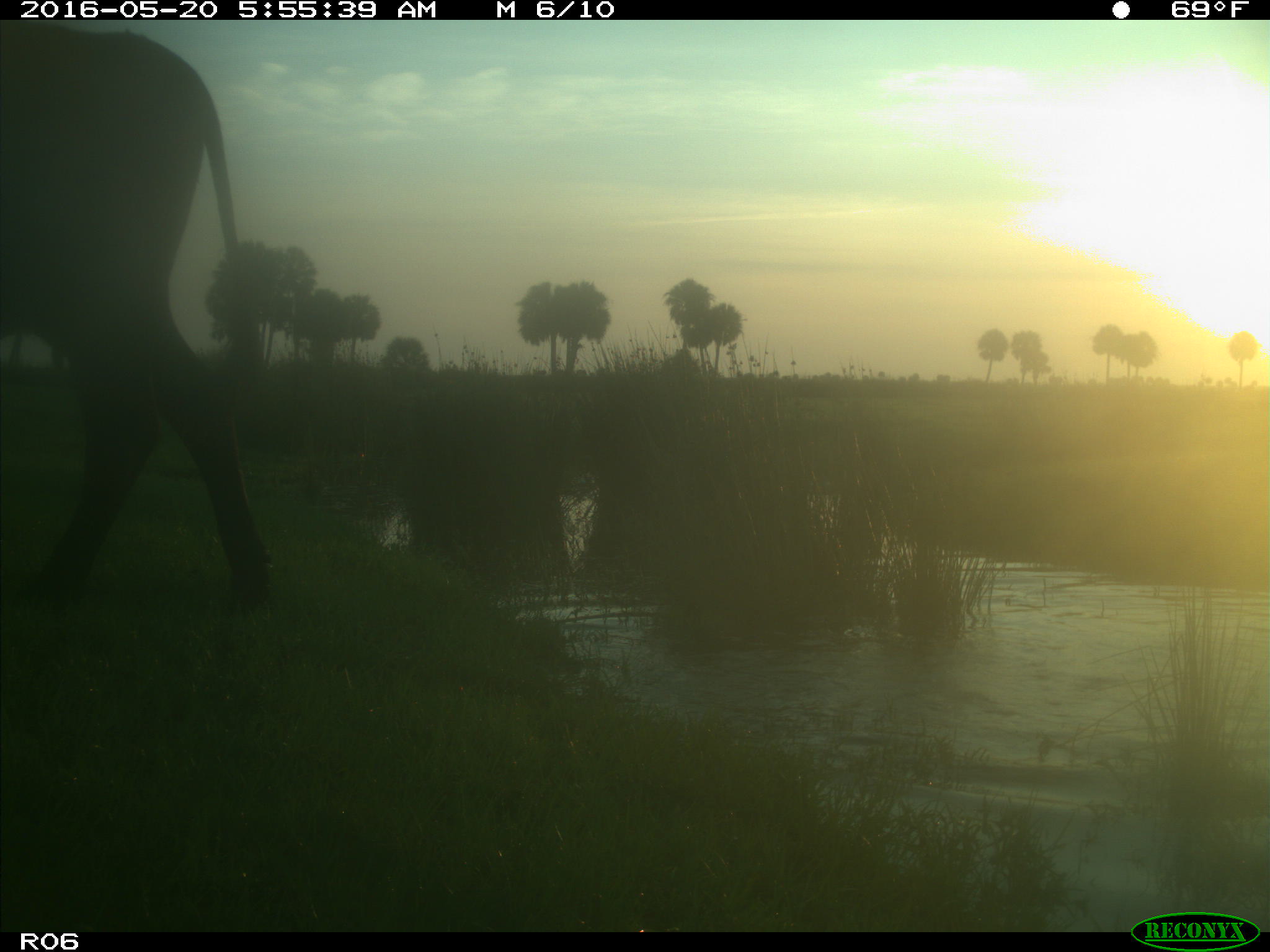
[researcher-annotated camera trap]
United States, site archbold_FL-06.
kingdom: Animalia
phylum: Chordata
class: Mammalia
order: Artiodactyla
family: Bovidae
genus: Bos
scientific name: Bos taurus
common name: domestic cow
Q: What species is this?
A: Bos taurus (domestic cow).